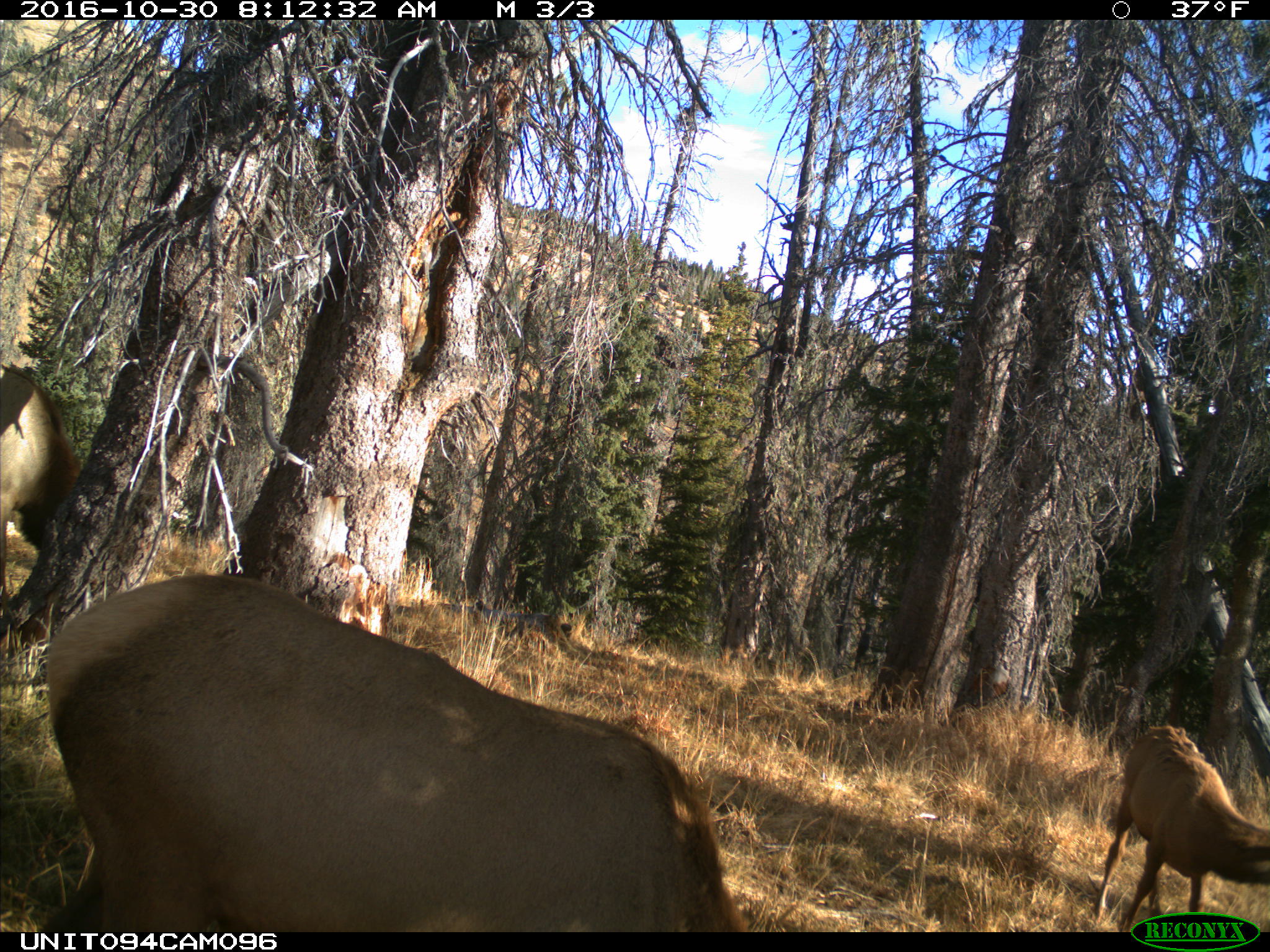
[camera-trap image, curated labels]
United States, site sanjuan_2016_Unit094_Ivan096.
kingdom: Animalia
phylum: Chordata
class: Mammalia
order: Artiodactyla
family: Cervidae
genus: Cervus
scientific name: Cervus elaphus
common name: red deer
Cervus elaphus (red deer).